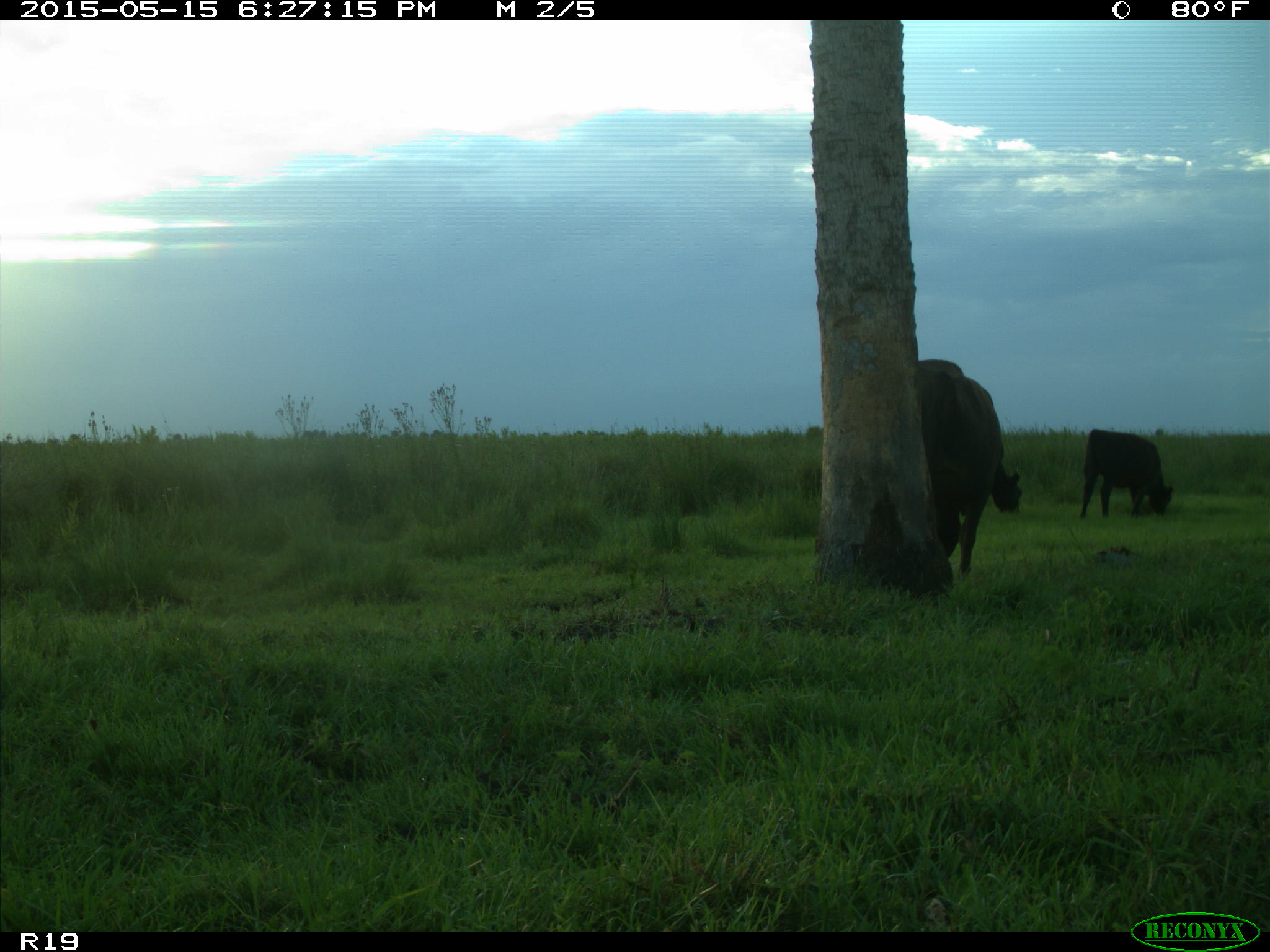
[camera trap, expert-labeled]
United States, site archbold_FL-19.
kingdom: Animalia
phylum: Chordata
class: Mammalia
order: Artiodactyla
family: Bovidae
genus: Bos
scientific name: Bos taurus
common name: domestic cow